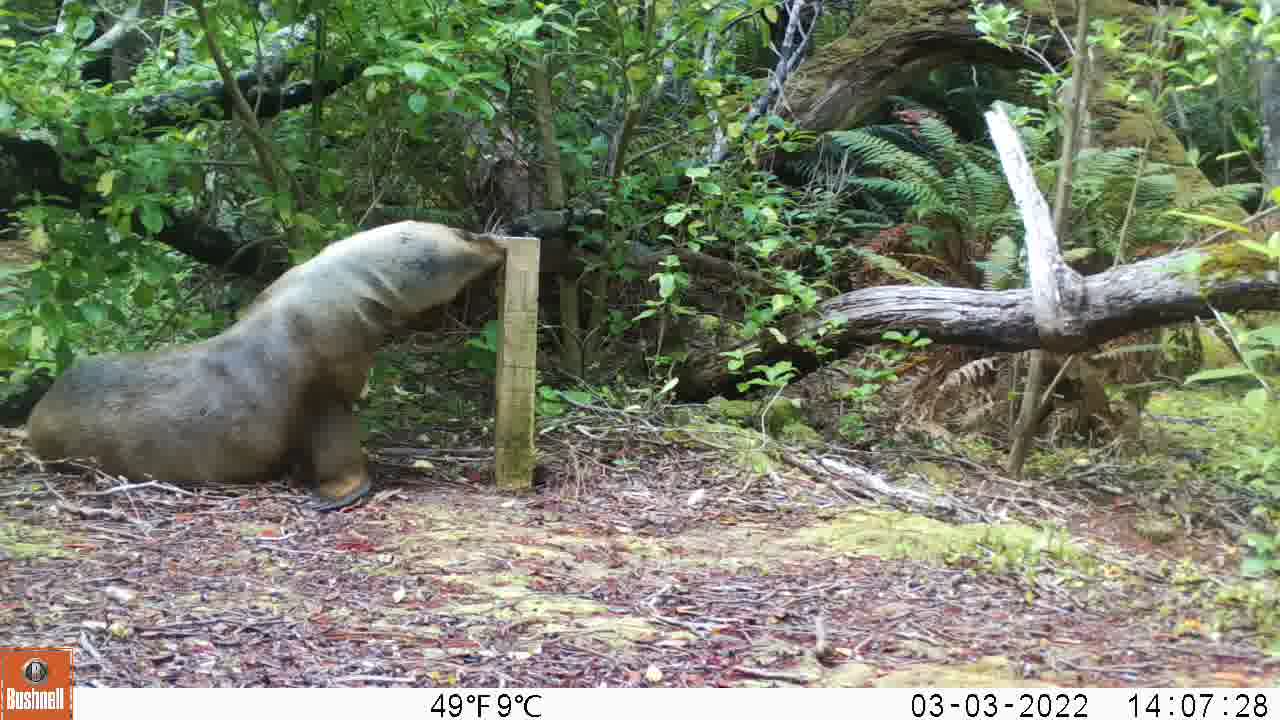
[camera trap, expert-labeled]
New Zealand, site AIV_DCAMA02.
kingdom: Animalia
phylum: Chordata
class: Mammalia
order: Carnivora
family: Otariidae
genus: Phocarctos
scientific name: Phocarctos hookeri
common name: new zealand sea lion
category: sealion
Sealion (new zealand sea lion) (Phocarctos hookeri).